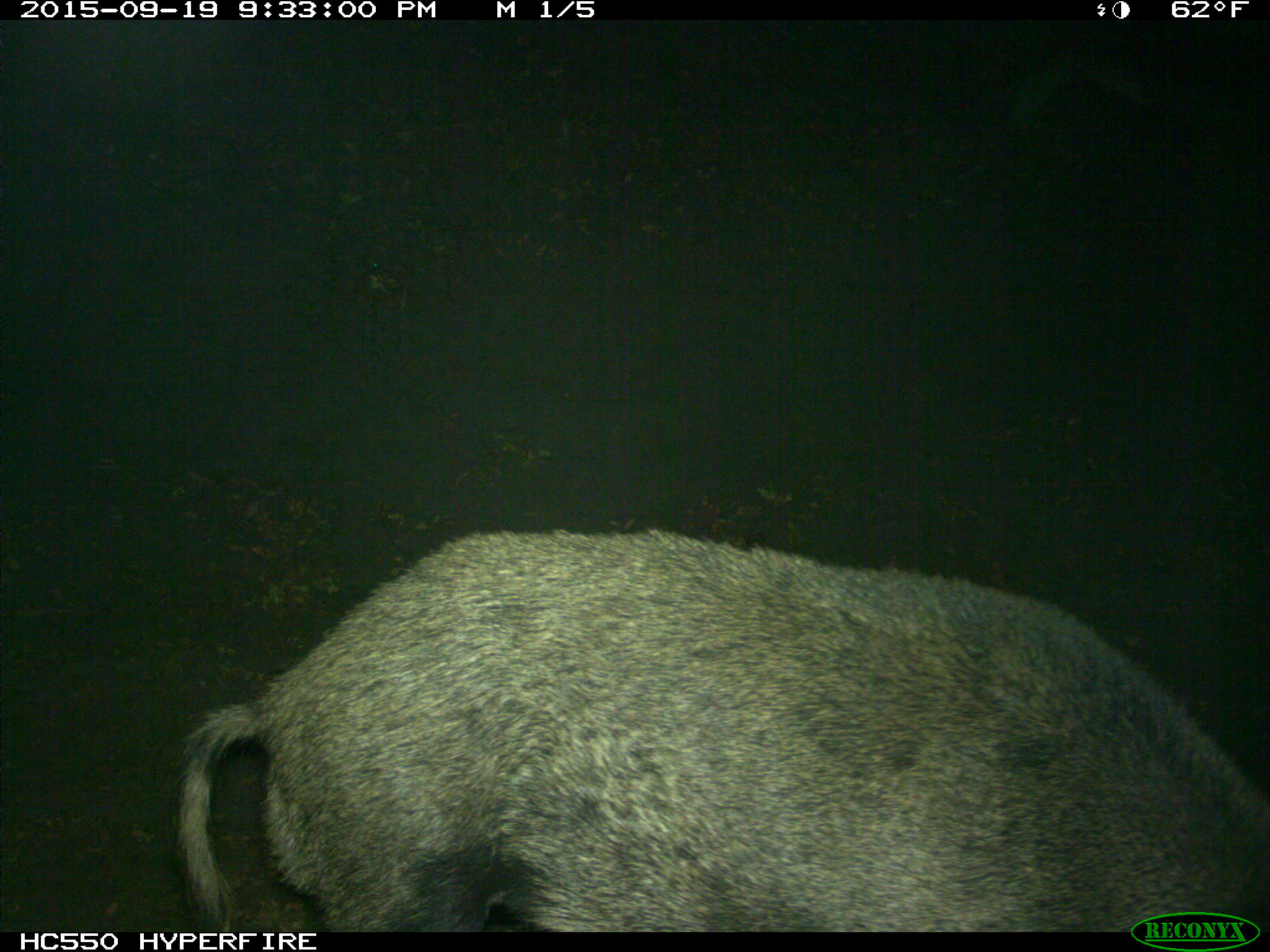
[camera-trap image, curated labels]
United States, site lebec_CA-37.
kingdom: Animalia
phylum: Chordata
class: Mammalia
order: Artiodactyla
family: Suidae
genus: Sus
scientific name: Sus scrofa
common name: wild boar